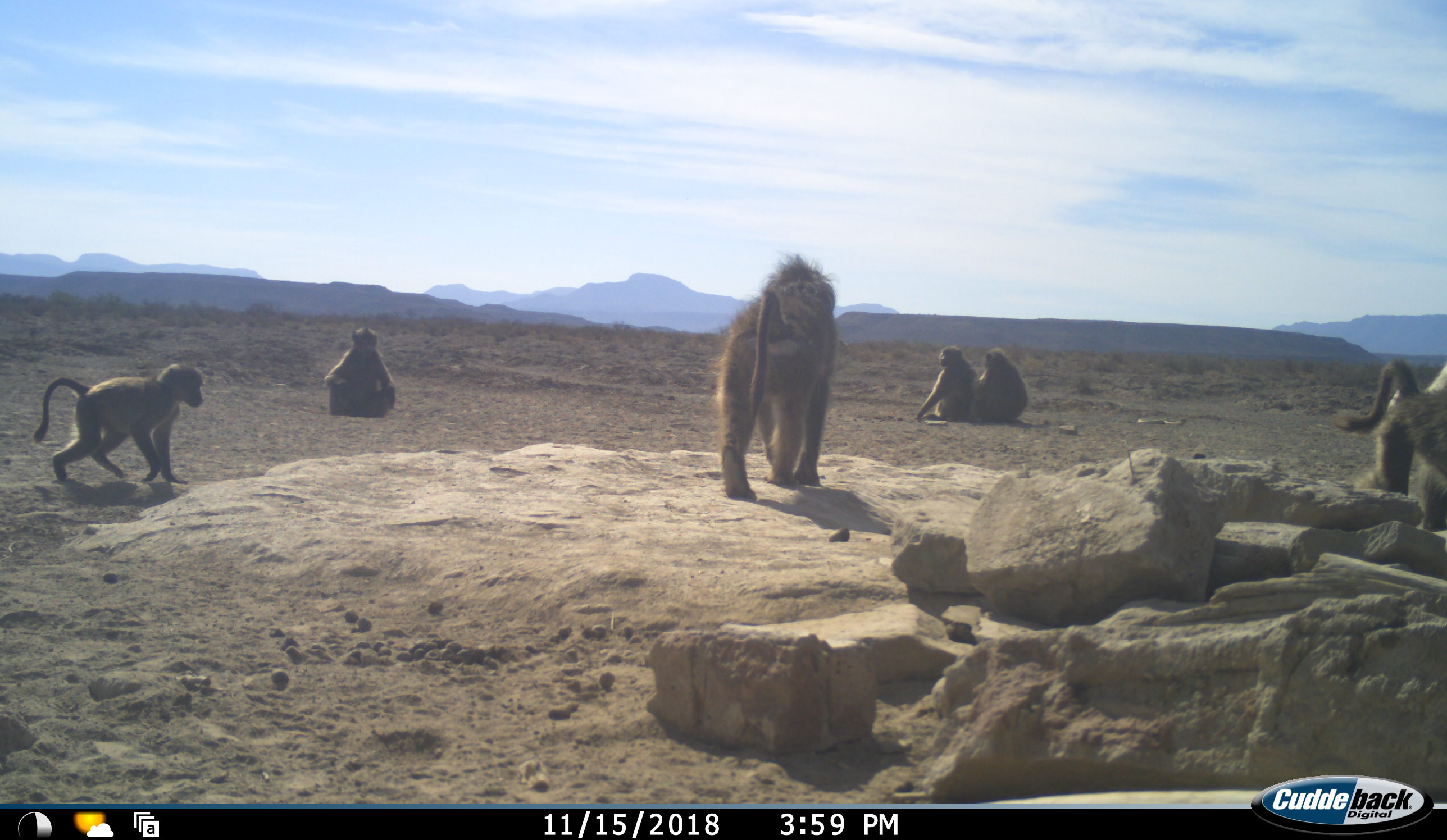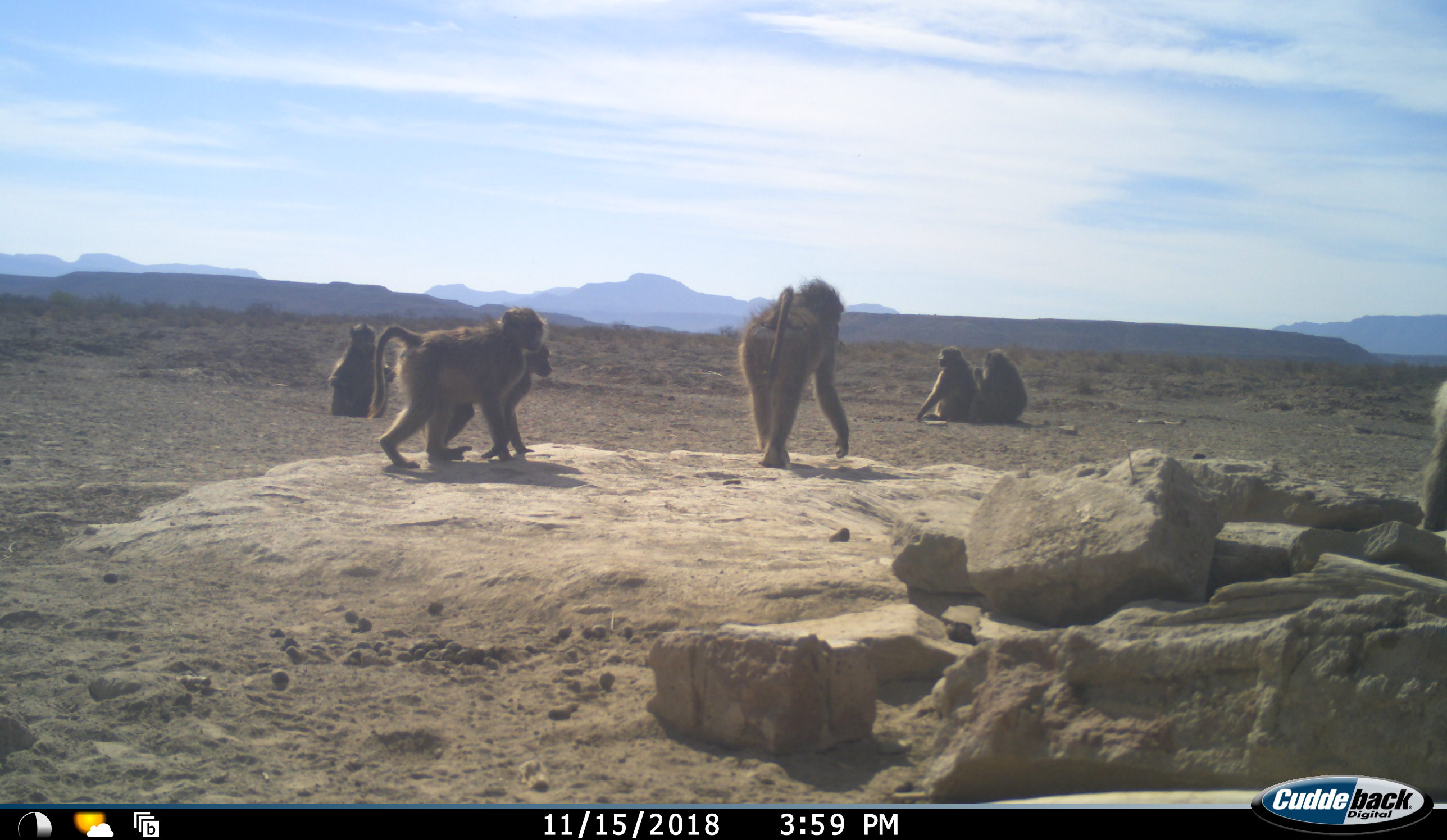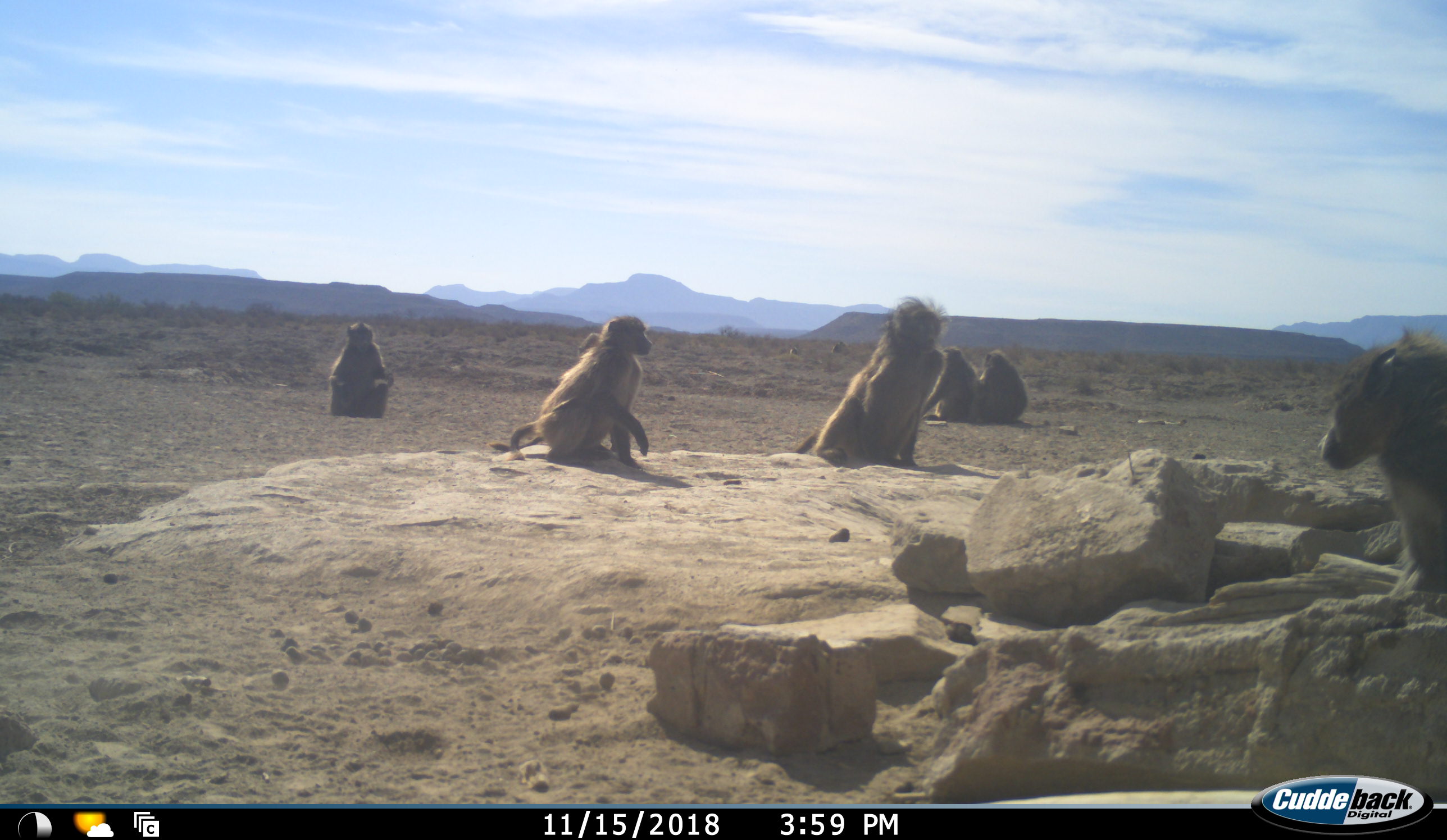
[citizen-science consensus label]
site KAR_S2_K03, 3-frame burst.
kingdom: Animalia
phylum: Chordata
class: Mammalia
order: Primates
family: Cercopithecidae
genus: Papio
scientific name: Papio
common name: baboon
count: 7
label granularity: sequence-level